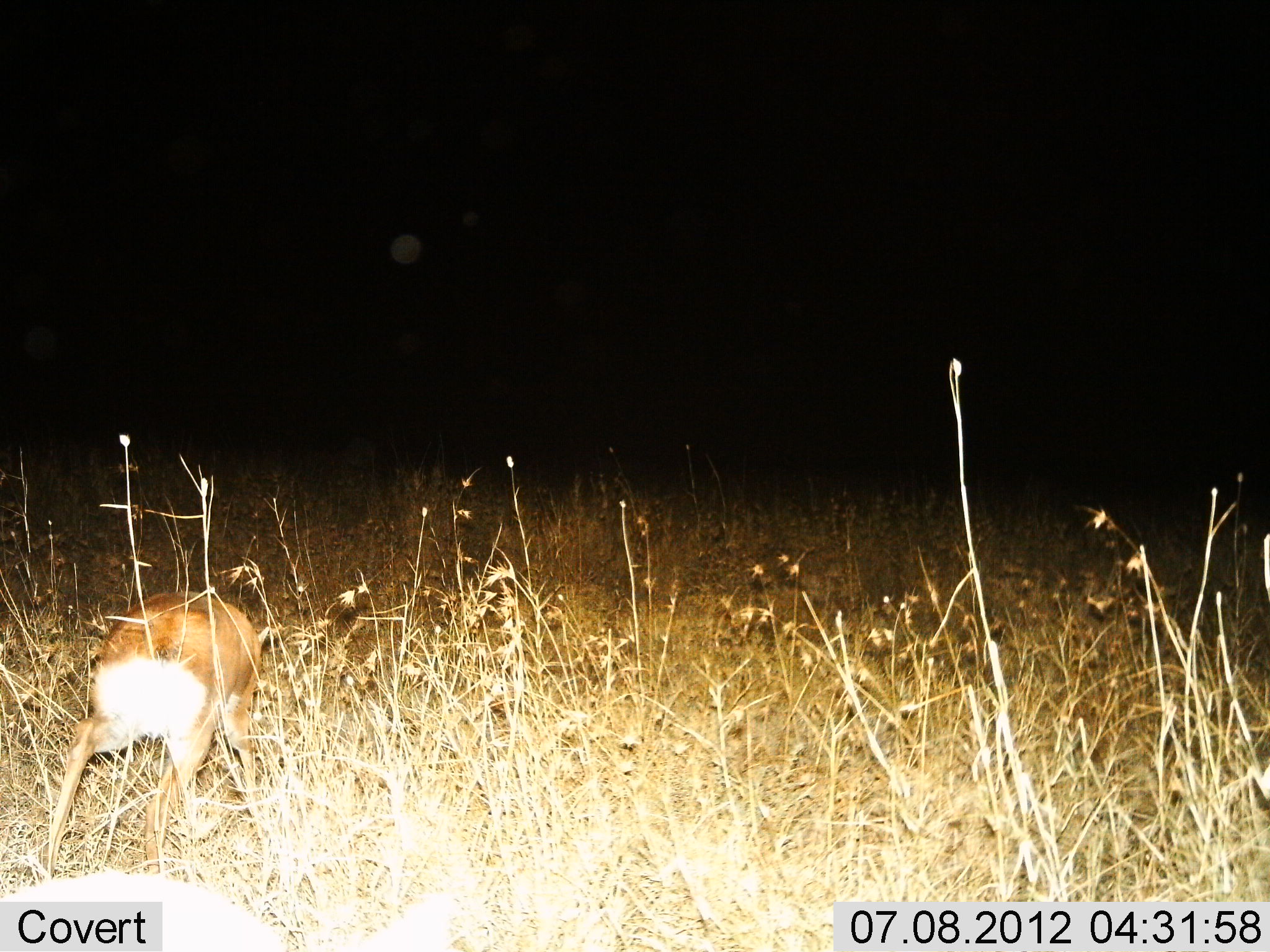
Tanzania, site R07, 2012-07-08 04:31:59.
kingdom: Animalia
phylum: Chordata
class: Mammalia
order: Artiodactyla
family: Bovidae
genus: Madoqua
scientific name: Madoqua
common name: dikdik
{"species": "dikdik (Madoqua)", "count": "1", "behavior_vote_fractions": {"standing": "33%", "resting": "0%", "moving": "11%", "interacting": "0%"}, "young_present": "0%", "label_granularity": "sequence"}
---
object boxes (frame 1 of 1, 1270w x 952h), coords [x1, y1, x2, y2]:
animal: [47, 589, 272, 879]